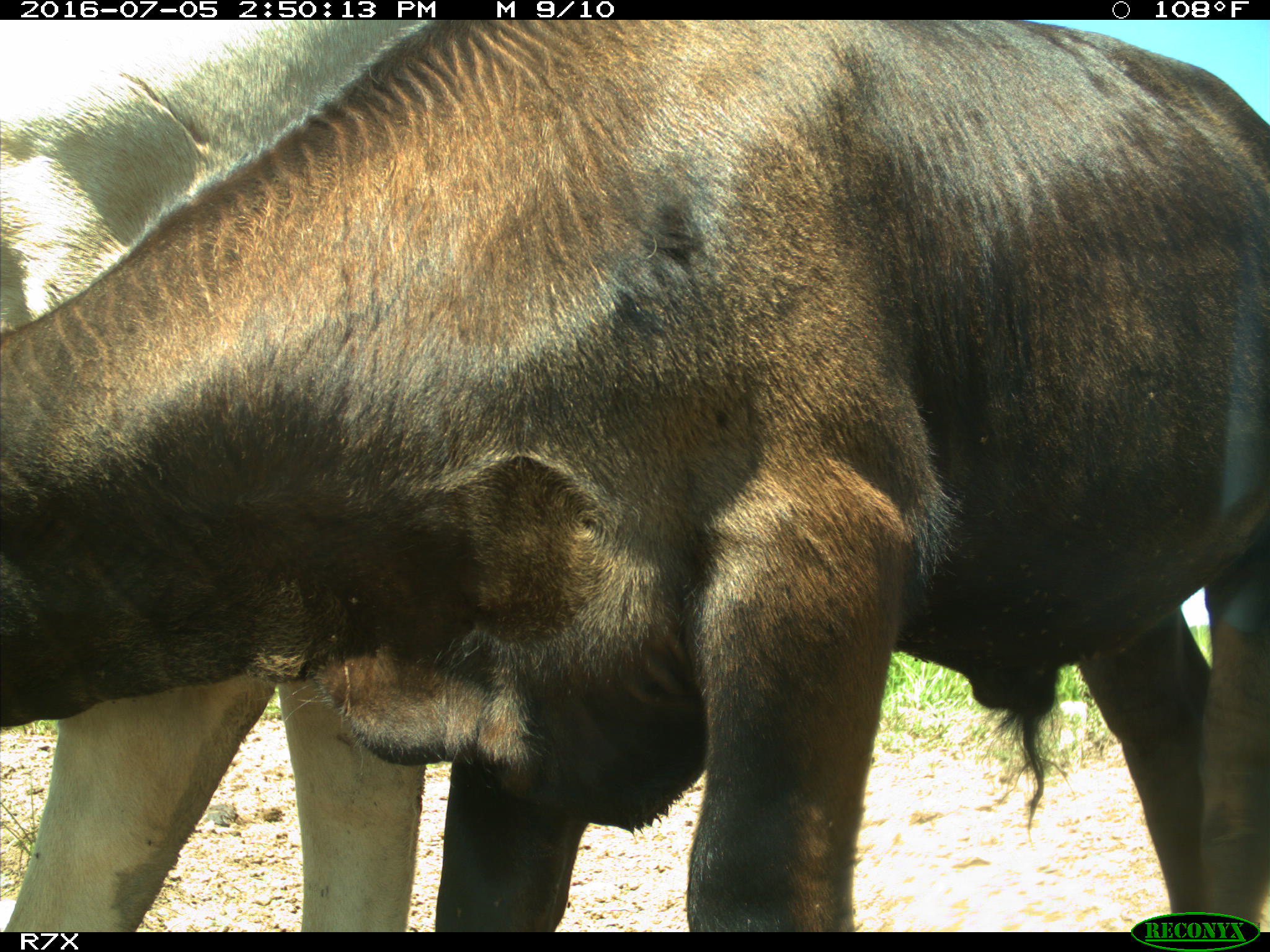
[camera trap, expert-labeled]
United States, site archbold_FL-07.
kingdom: Animalia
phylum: Chordata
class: Mammalia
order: Artiodactyla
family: Bovidae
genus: Bos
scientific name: Bos taurus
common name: domestic cow